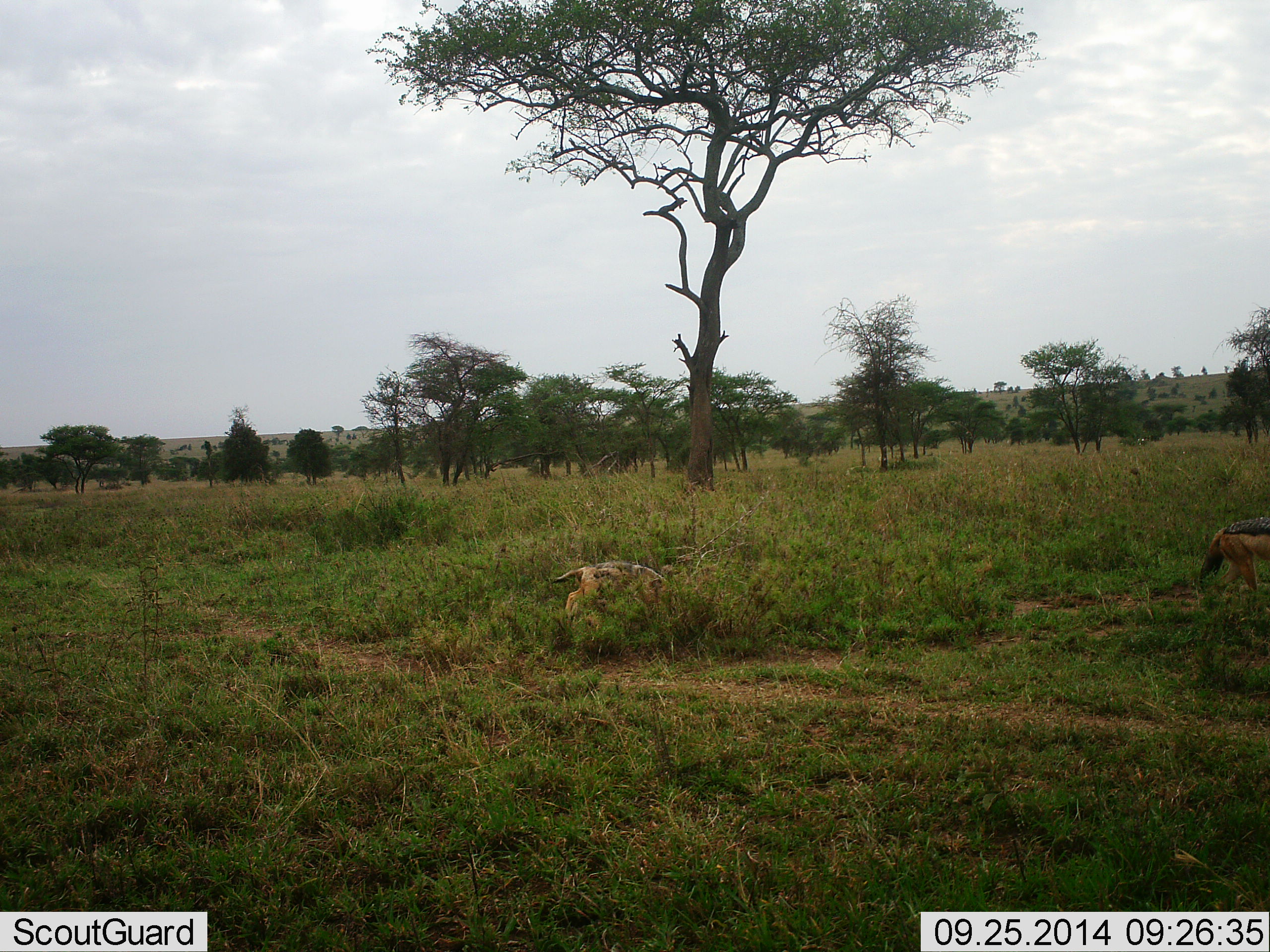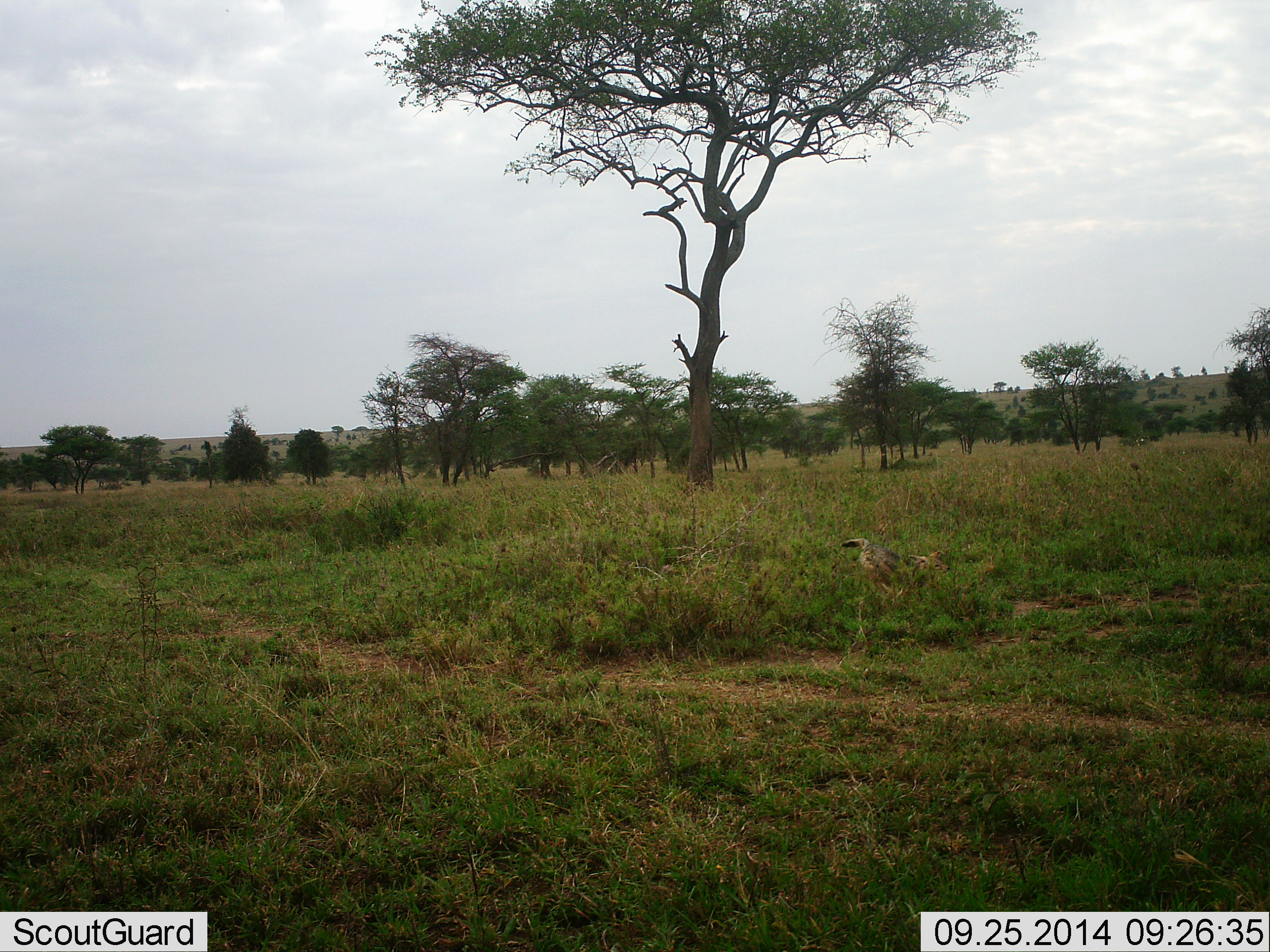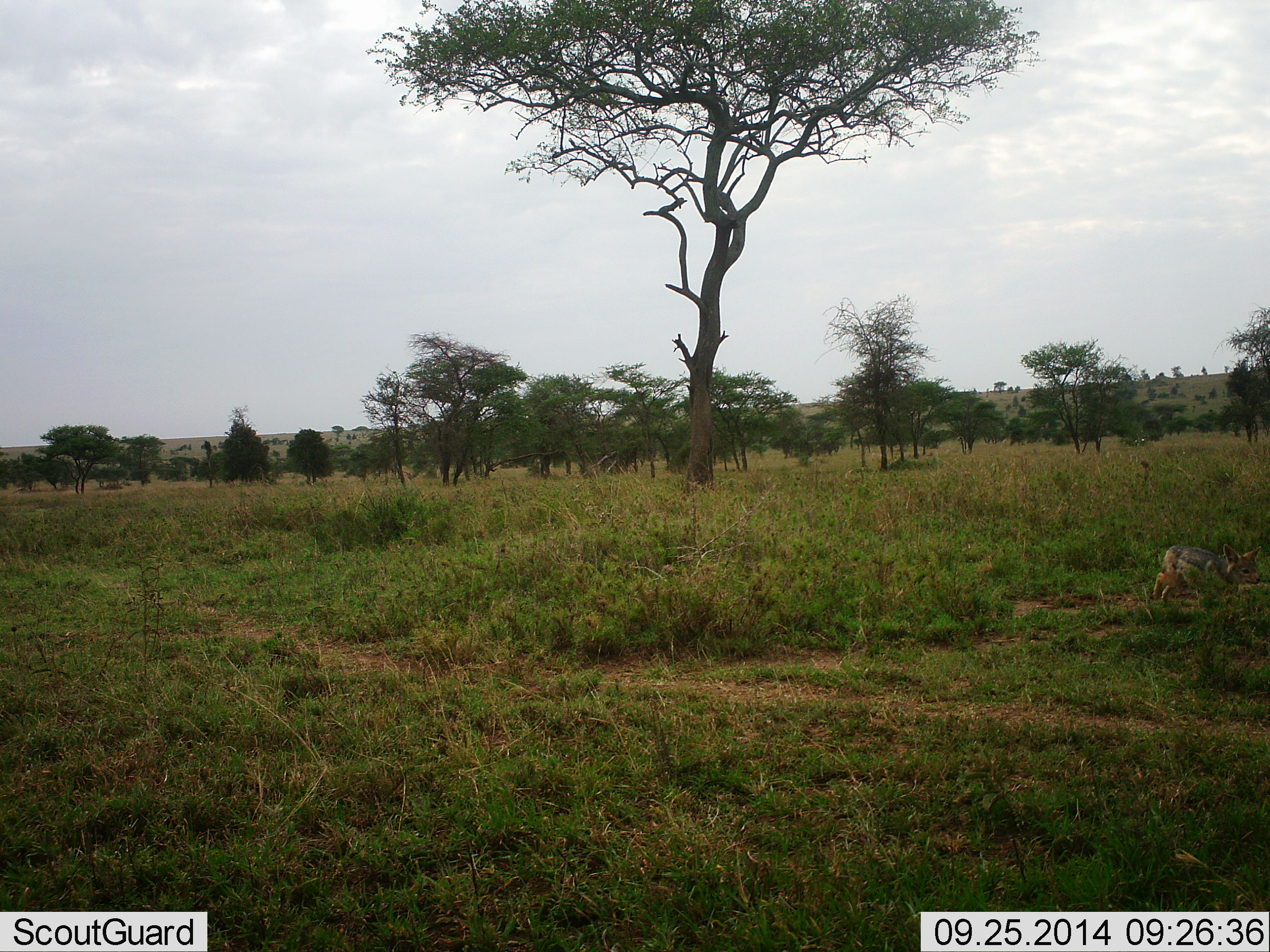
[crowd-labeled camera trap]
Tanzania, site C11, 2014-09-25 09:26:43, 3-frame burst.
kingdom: Animalia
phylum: Chordata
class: Mammalia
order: Carnivora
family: Canidae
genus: Lupulella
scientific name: Lupulella mesomelas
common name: black-backed jackal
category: jackal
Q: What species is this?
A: Jackal (black-backed jackal) (Lupulella mesomelas).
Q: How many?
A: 2.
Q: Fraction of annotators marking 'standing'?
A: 0%.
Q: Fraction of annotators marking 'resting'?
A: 0%.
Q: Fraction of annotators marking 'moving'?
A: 100%.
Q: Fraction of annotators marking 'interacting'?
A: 0%.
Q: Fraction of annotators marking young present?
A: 33%.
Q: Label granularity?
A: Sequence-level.